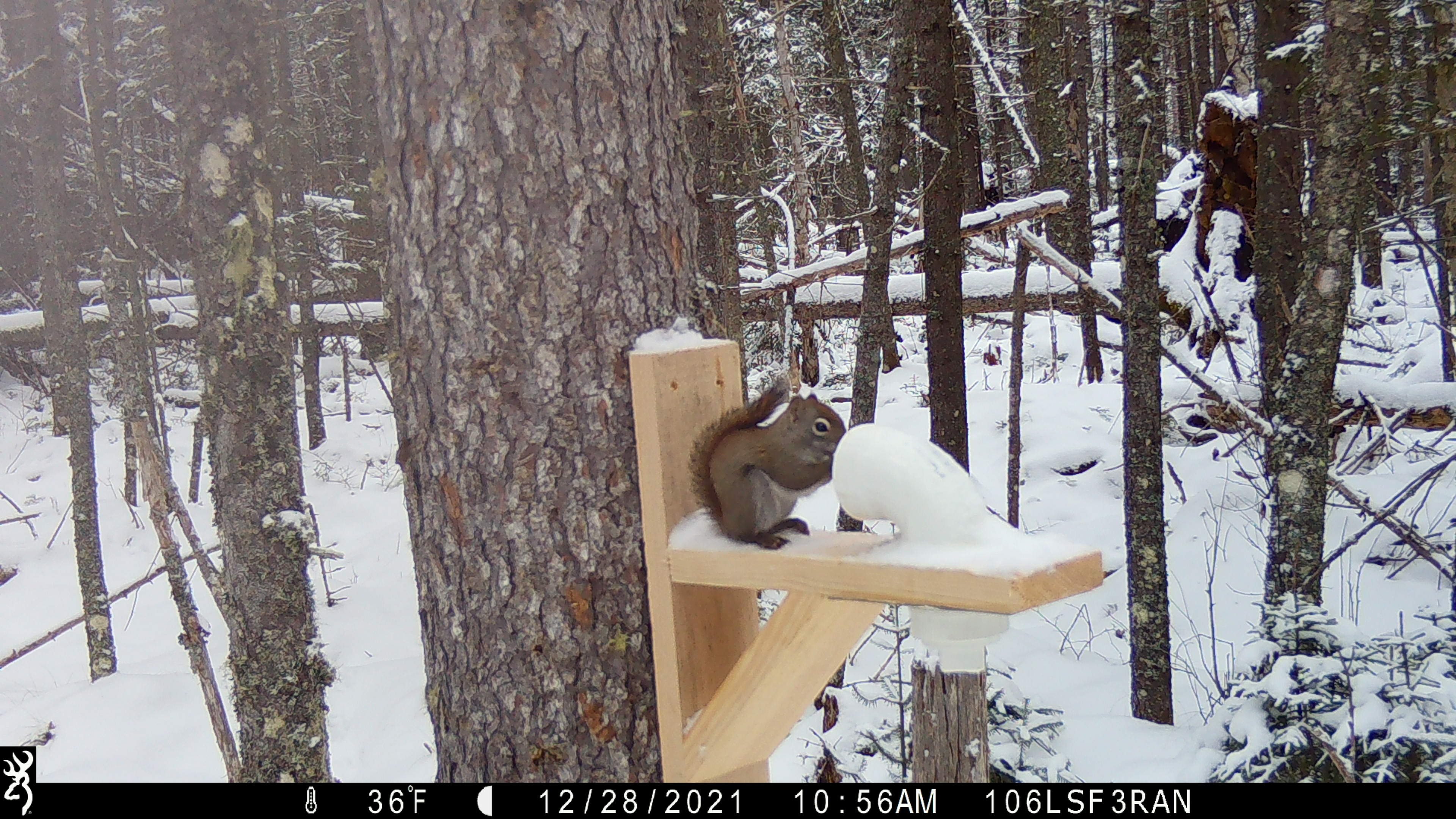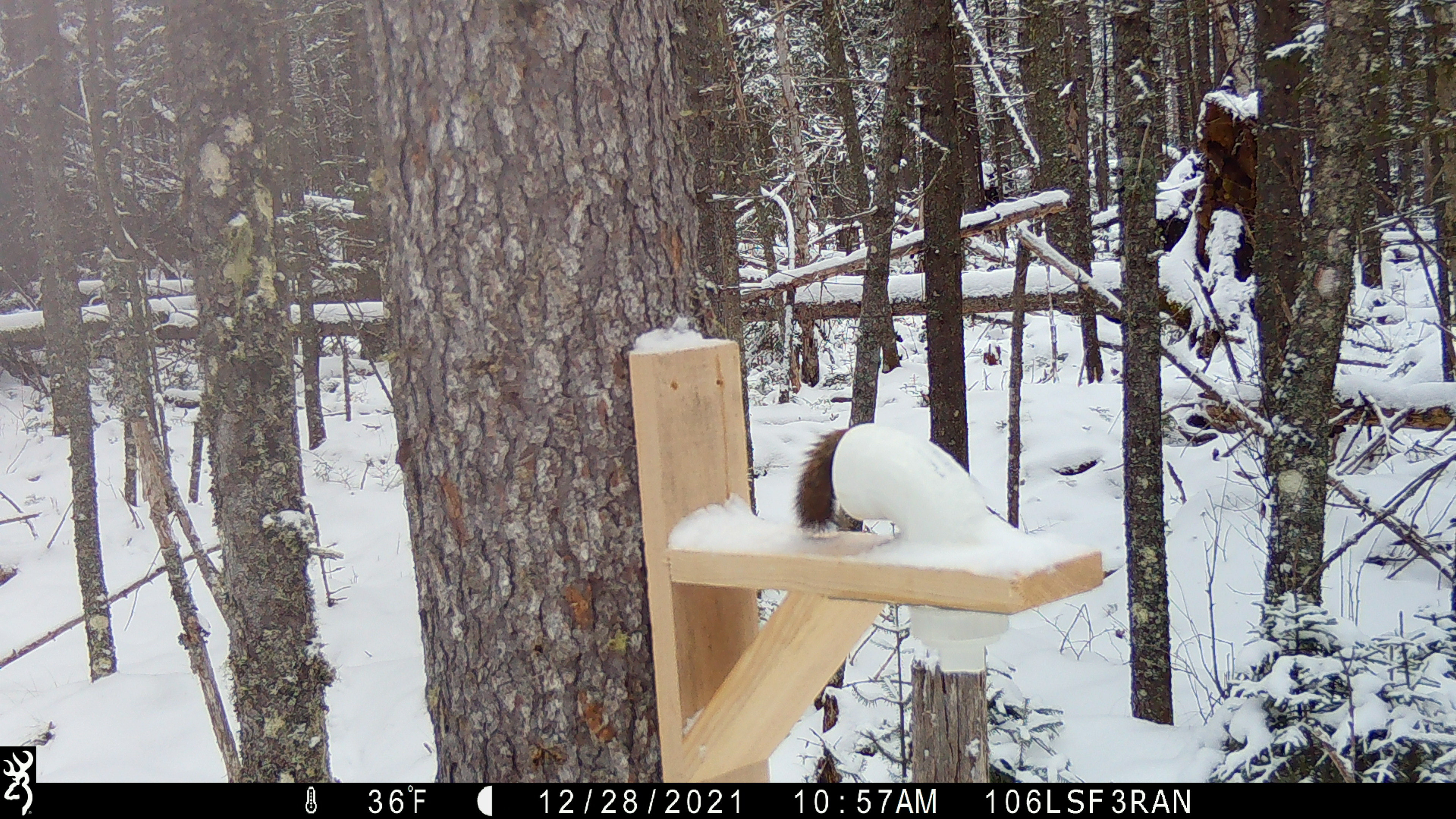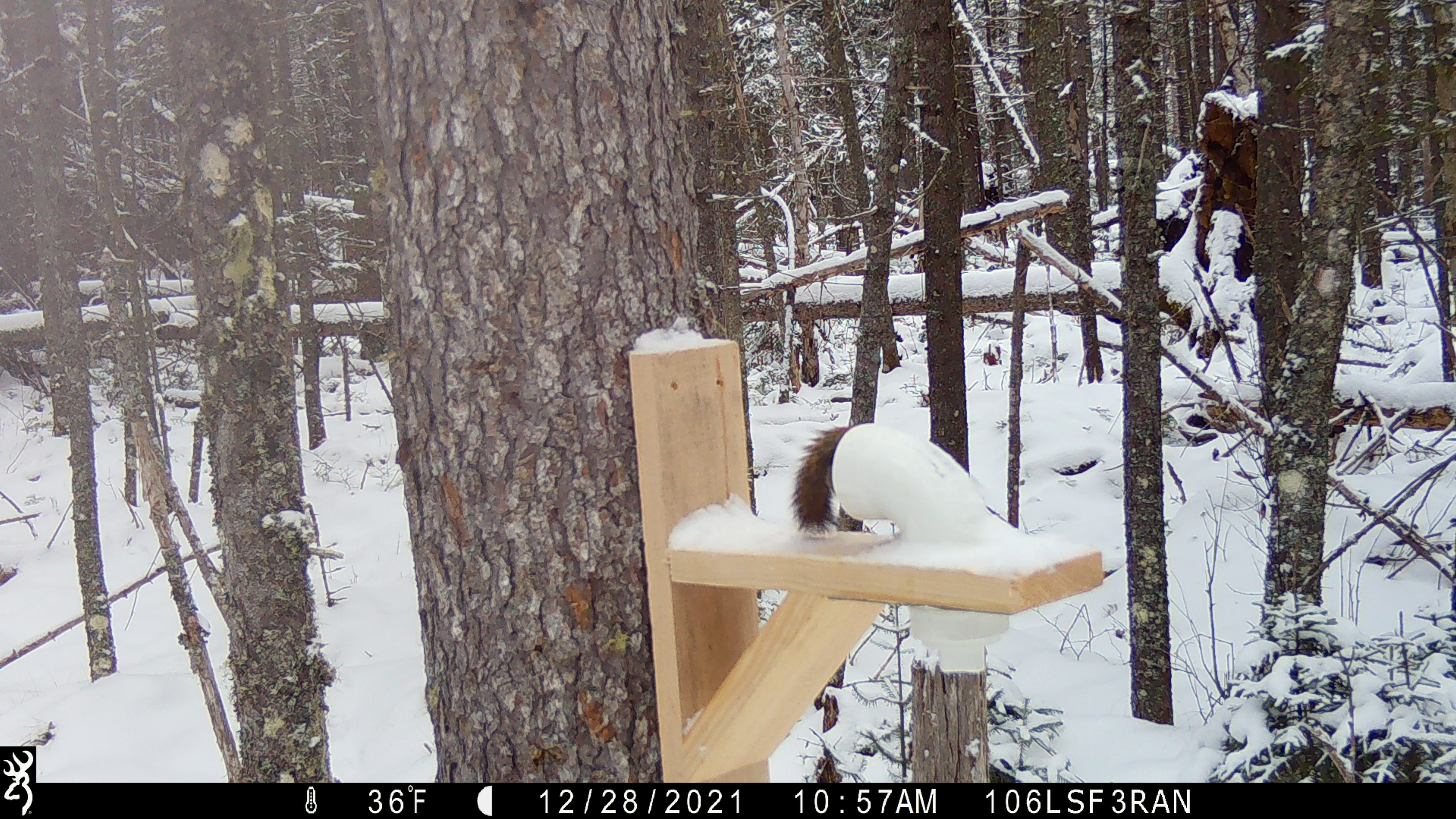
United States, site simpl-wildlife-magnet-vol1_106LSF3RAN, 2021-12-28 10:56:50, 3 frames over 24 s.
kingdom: Animalia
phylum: Chordata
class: Mammalia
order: Rodentia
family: Sciuridae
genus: Tamiasciurus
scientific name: Tamiasciurus hudsonicus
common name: red squirrel